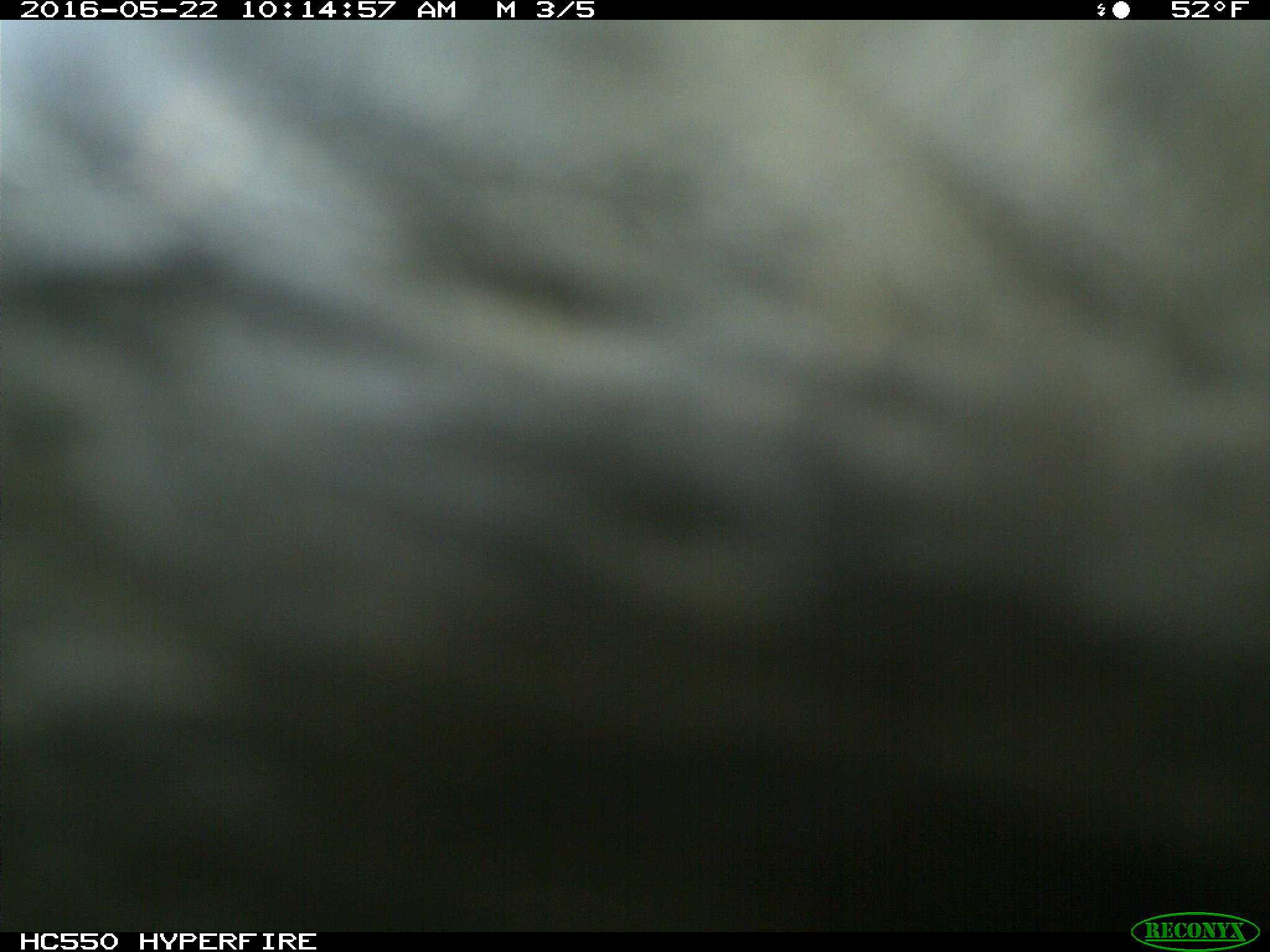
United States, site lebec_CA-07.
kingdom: Animalia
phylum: Chordata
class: Mammalia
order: Artiodactyla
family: Bovidae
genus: Bos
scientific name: Bos taurus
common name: domestic cow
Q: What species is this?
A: Bos taurus (domestic cow).